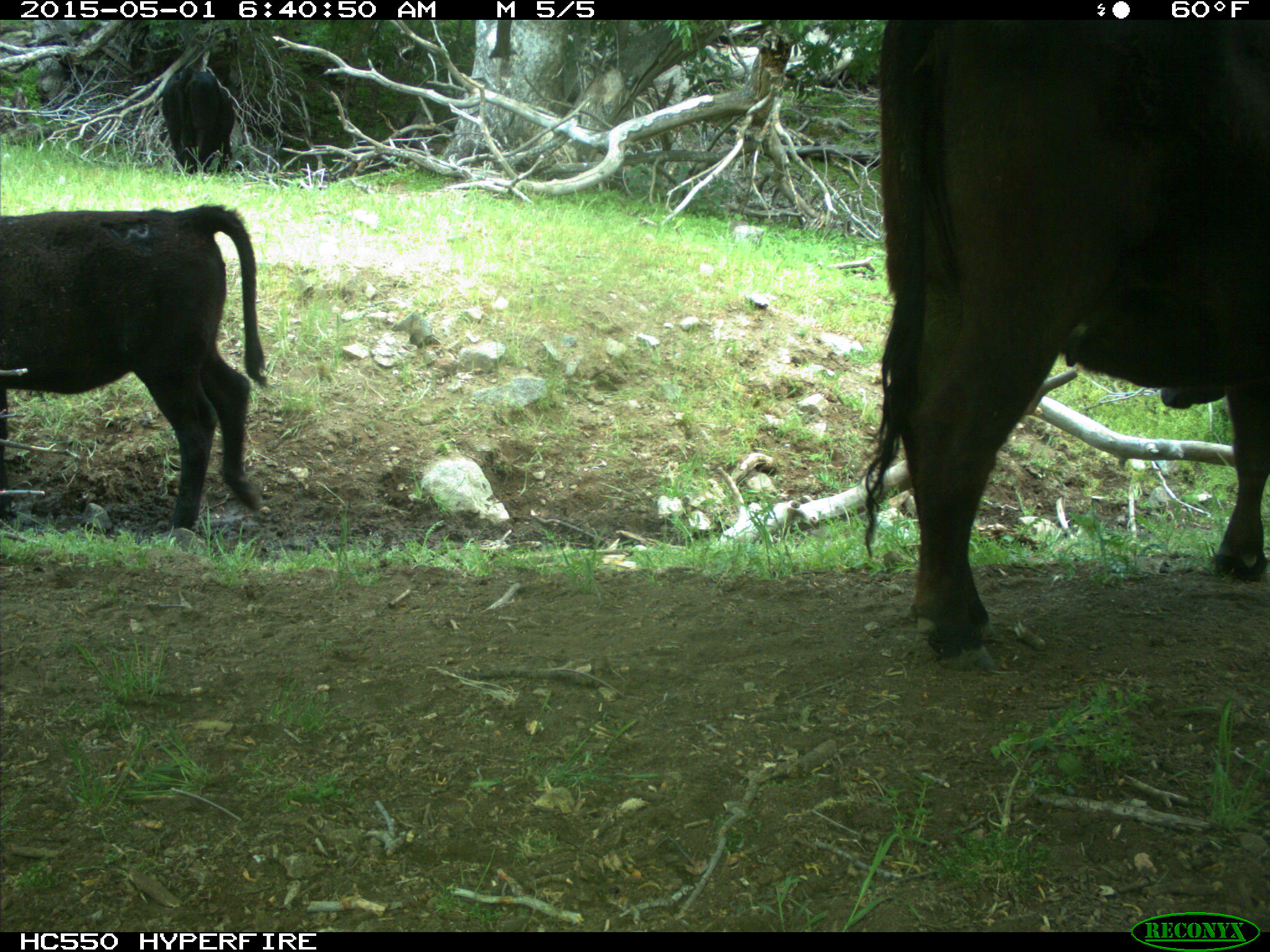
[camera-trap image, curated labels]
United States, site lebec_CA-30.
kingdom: Animalia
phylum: Chordata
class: Mammalia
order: Artiodactyla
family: Bovidae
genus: Bos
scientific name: Bos taurus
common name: domestic cow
Bos taurus (domestic cow).